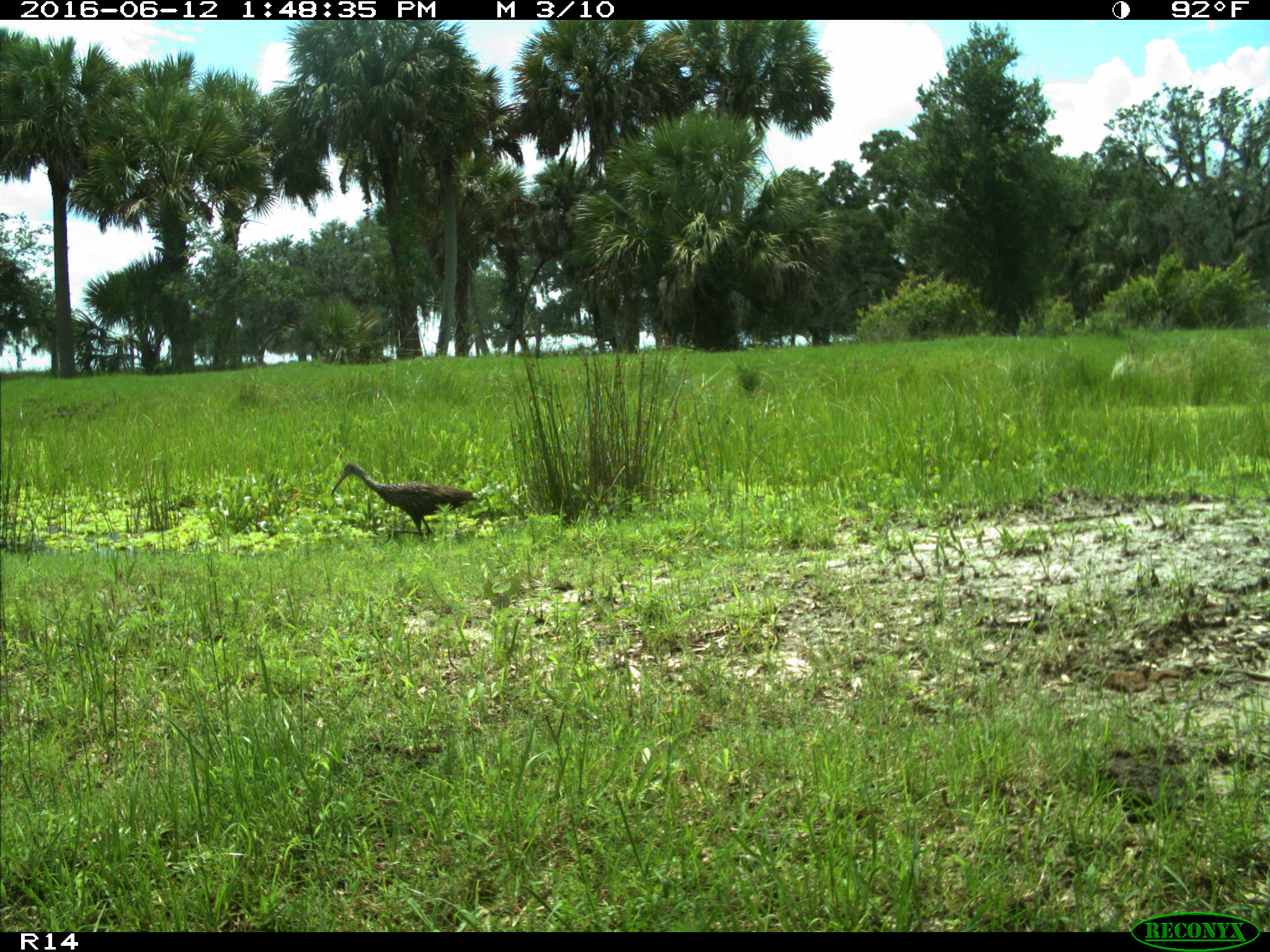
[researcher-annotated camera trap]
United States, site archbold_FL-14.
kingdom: Animalia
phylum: Chordata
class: Mammalia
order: Carnivora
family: Felidae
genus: Lynx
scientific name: Lynx rufus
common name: bobcat